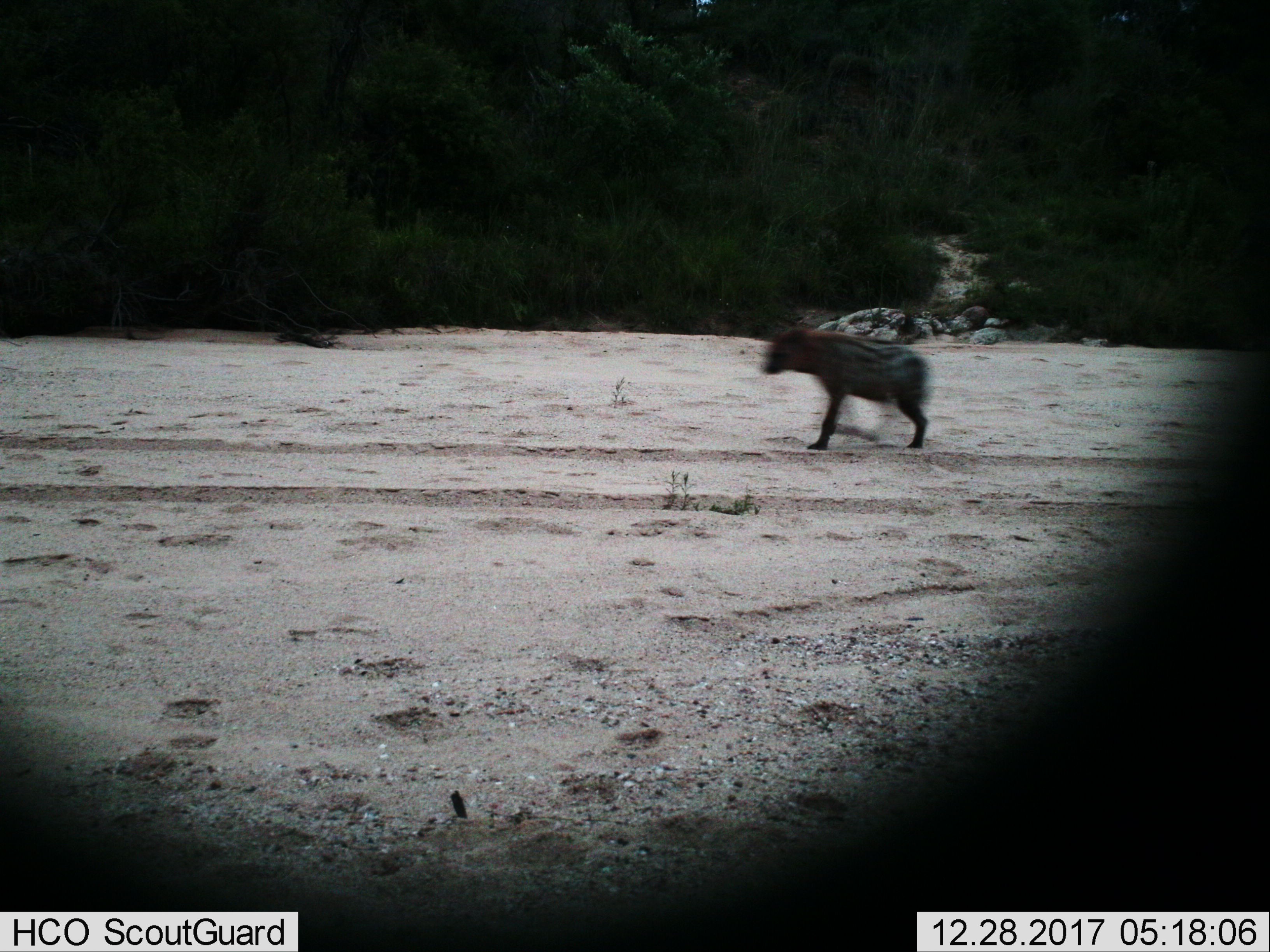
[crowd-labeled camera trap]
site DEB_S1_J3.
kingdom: Animalia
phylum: Chordata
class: Mammalia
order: Carnivora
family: Hyaenidae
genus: Crocuta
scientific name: Crocuta crocuta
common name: spotted hyena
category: hyenaspotted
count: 1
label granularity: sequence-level